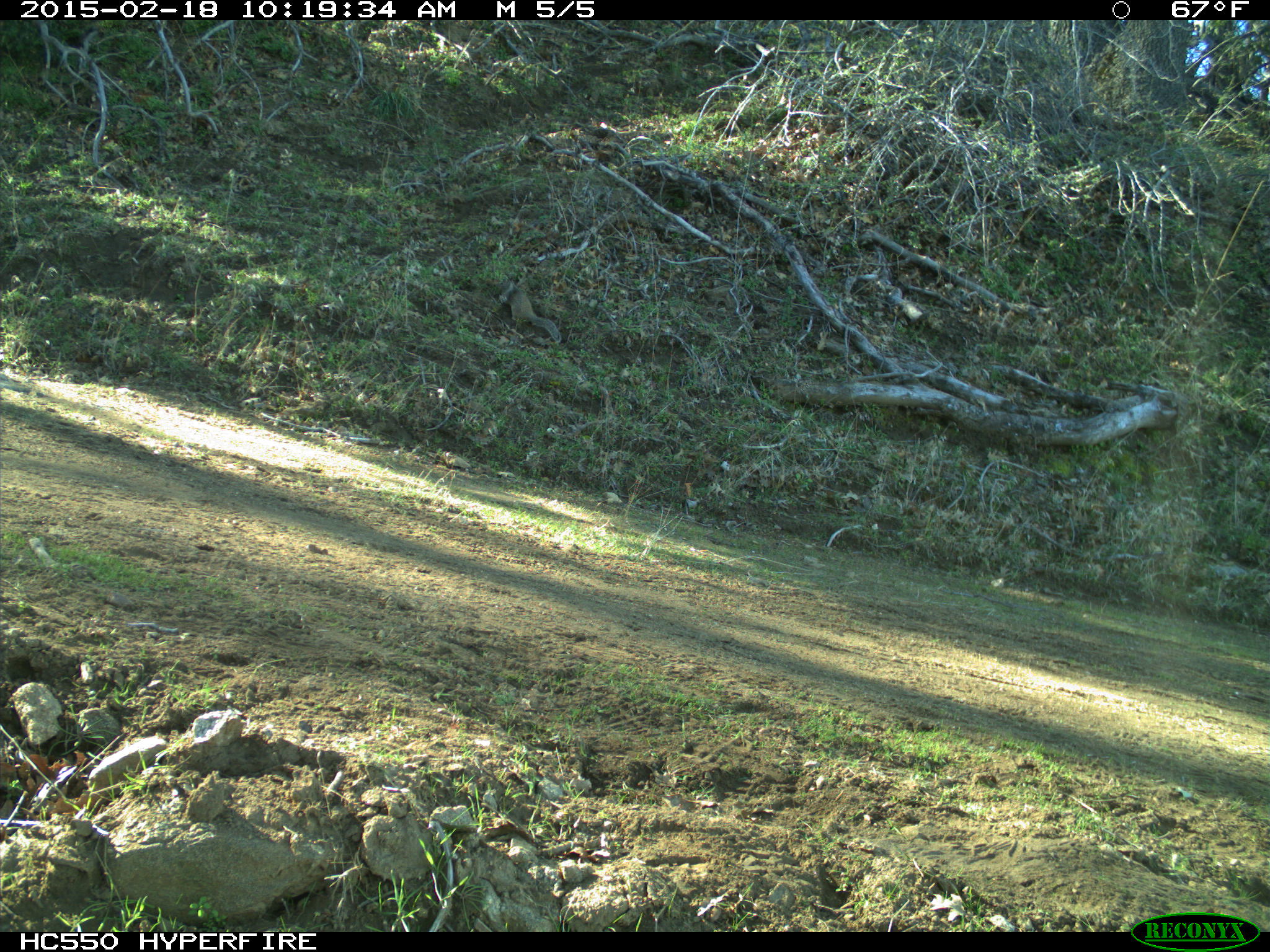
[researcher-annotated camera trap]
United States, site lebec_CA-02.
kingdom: Animalia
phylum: Chordata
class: Mammalia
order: Rodentia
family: Sciuridae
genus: Otospermophilus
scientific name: Otospermophilus beecheyi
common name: california ground squirrel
Otospermophilus beecheyi (california ground squirrel).